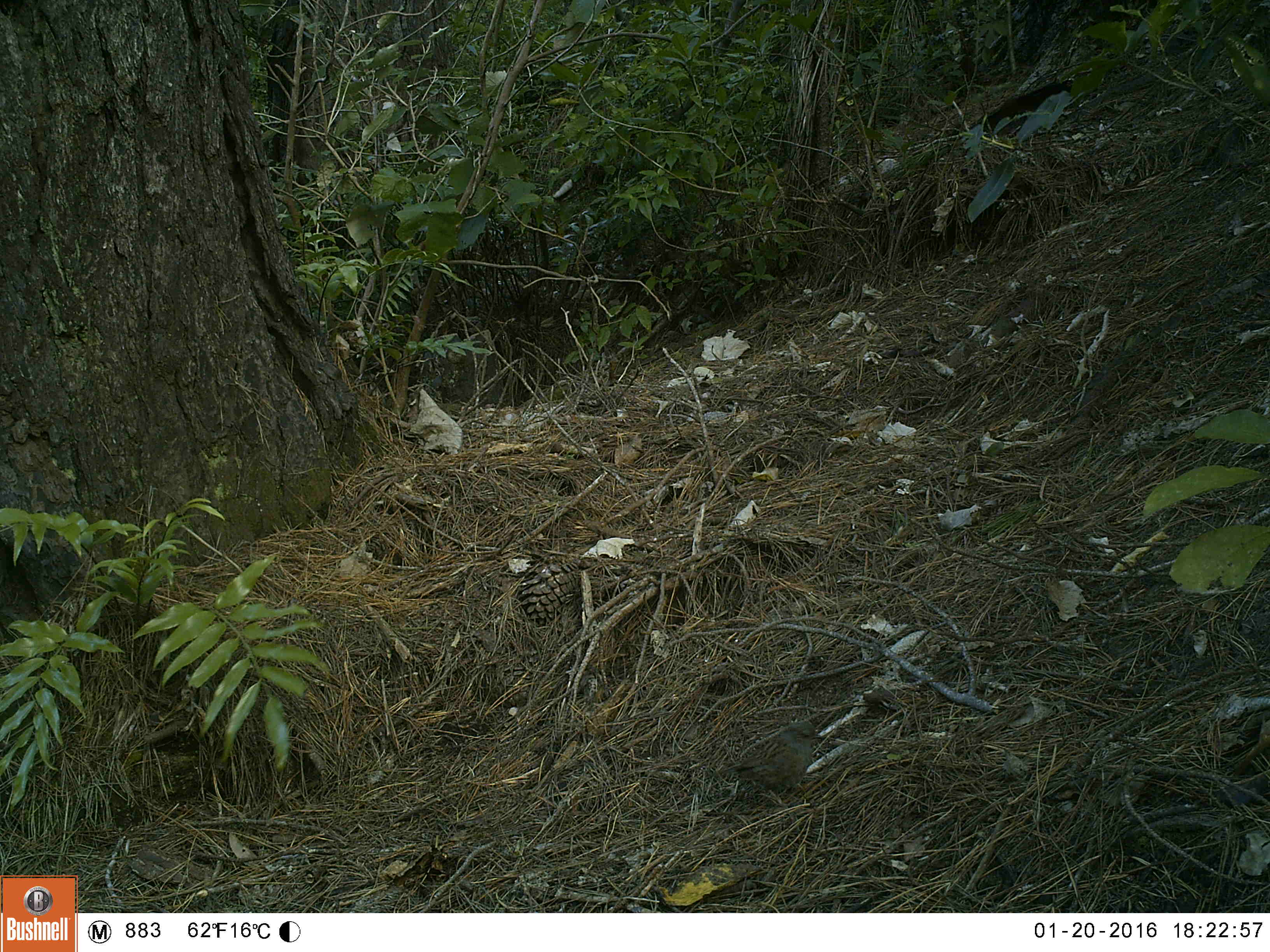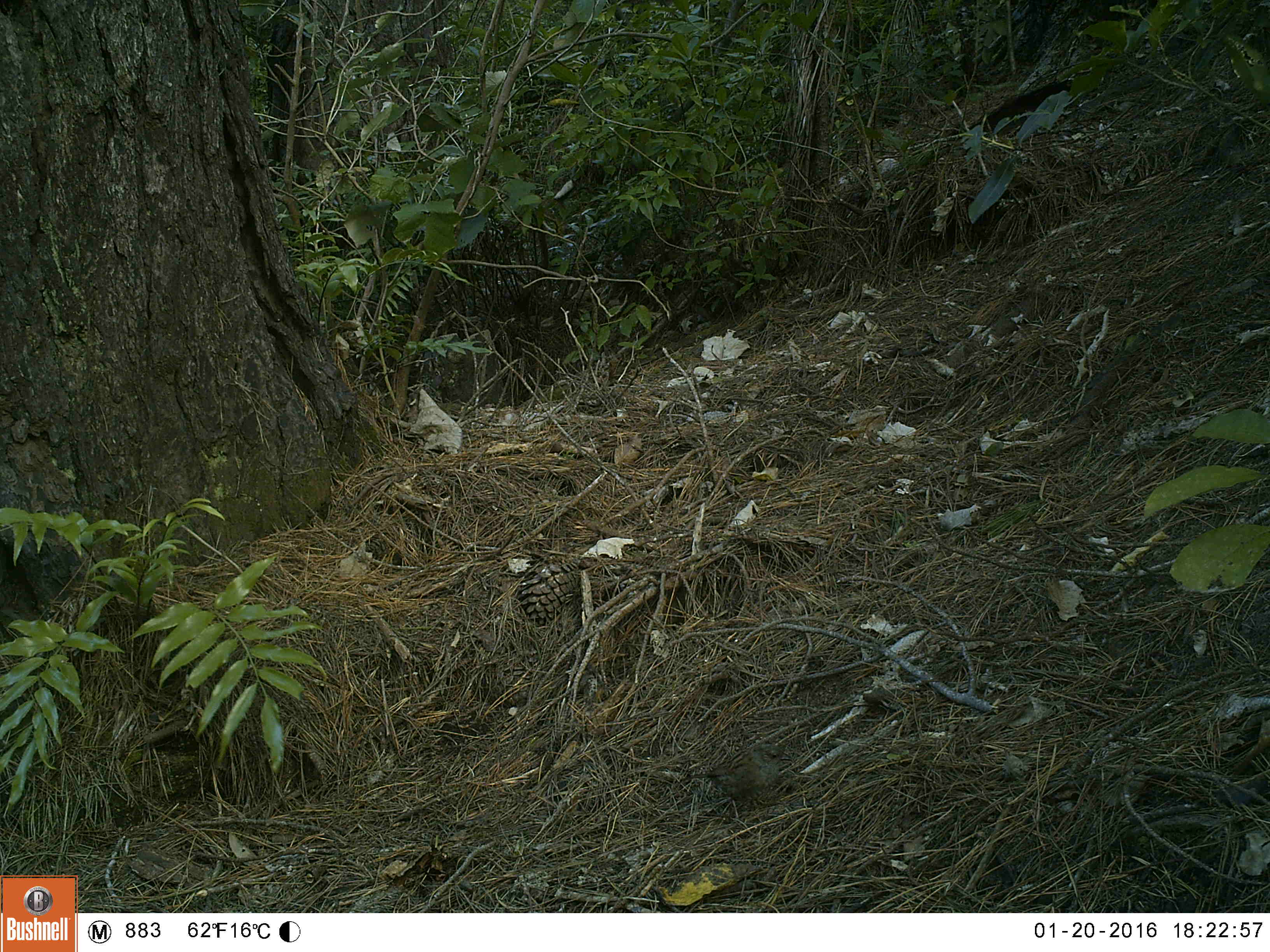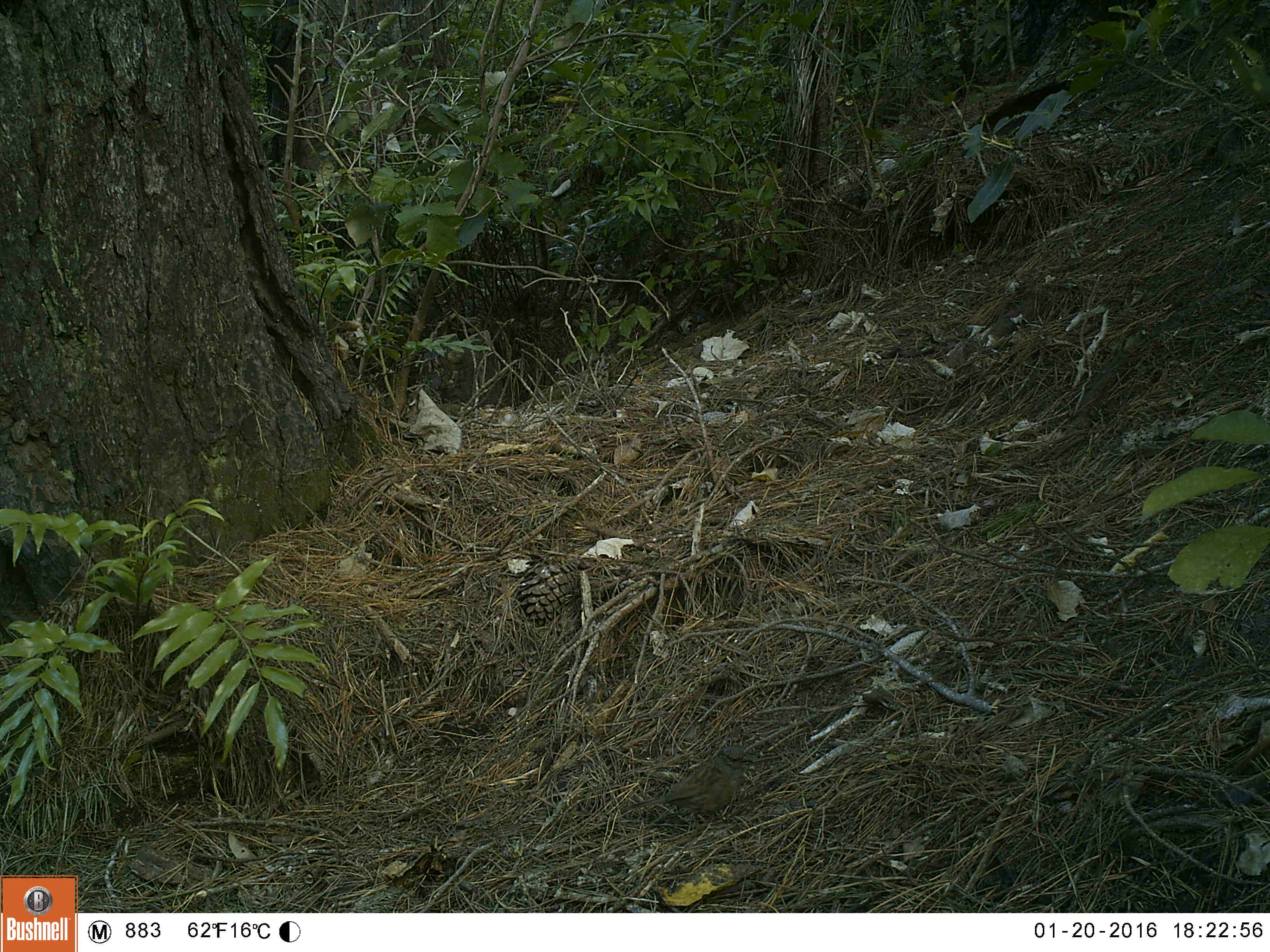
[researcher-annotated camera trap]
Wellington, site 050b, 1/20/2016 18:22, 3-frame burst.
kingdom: Animalia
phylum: Chordata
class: Aves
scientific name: Aves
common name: bird